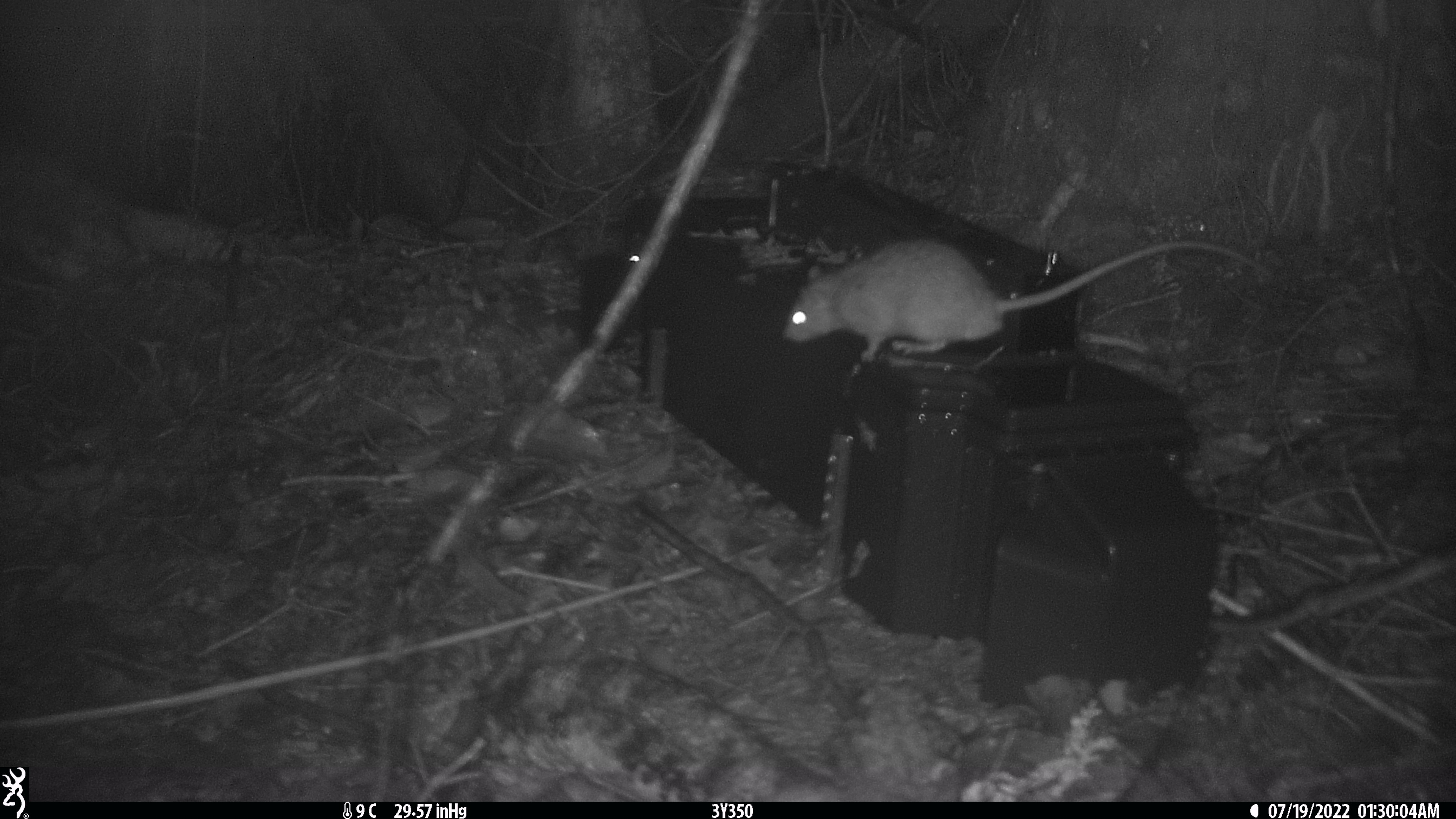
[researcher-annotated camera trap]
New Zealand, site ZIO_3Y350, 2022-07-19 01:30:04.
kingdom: Animalia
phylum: Chordata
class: Mammalia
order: Rodentia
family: Muridae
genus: Rattus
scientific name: Rattus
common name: rat